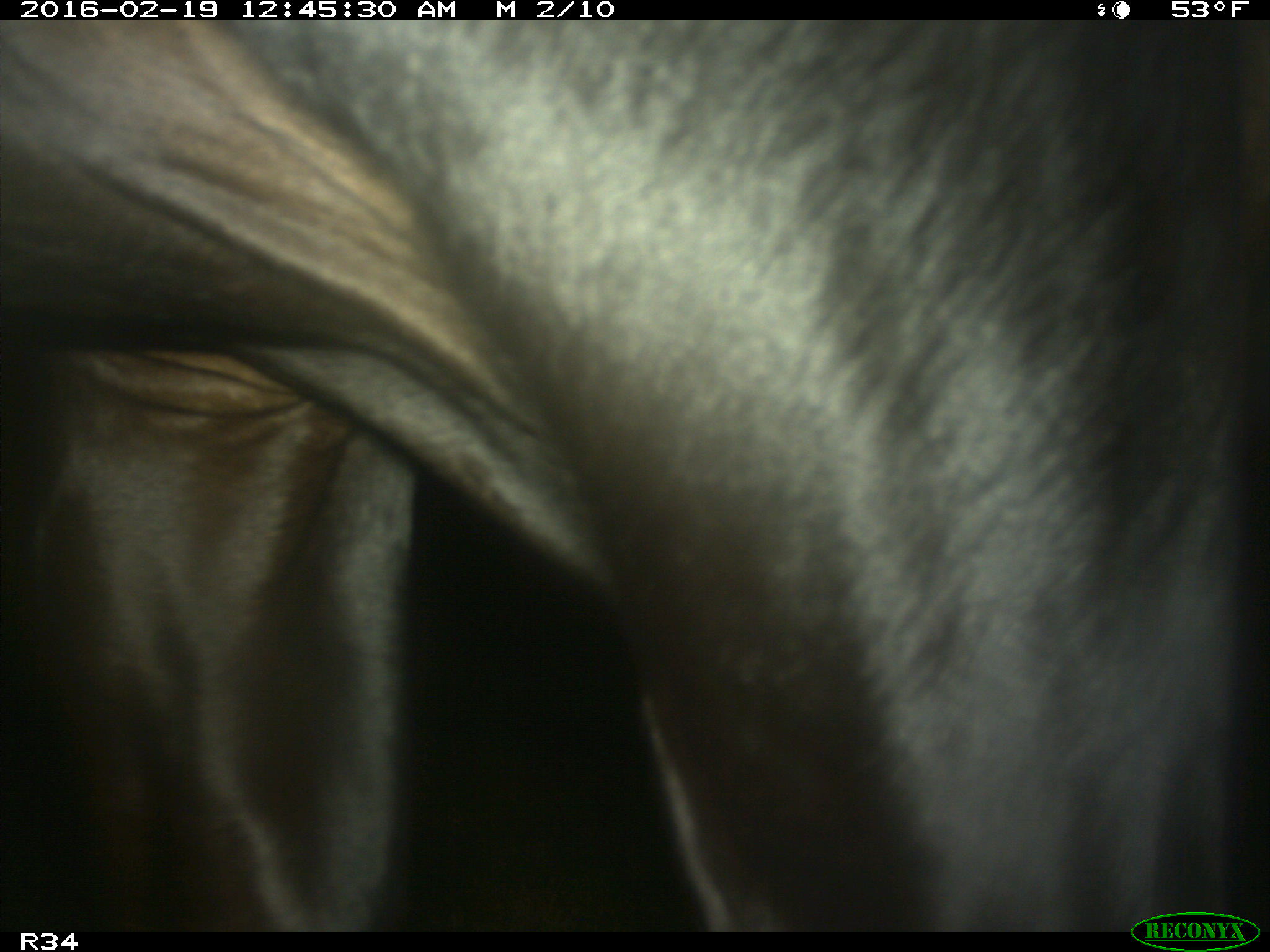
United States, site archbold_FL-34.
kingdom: Animalia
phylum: Chordata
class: Mammalia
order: Artiodactyla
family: Bovidae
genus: Bos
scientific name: Bos taurus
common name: domestic cow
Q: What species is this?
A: Bos taurus (domestic cow).